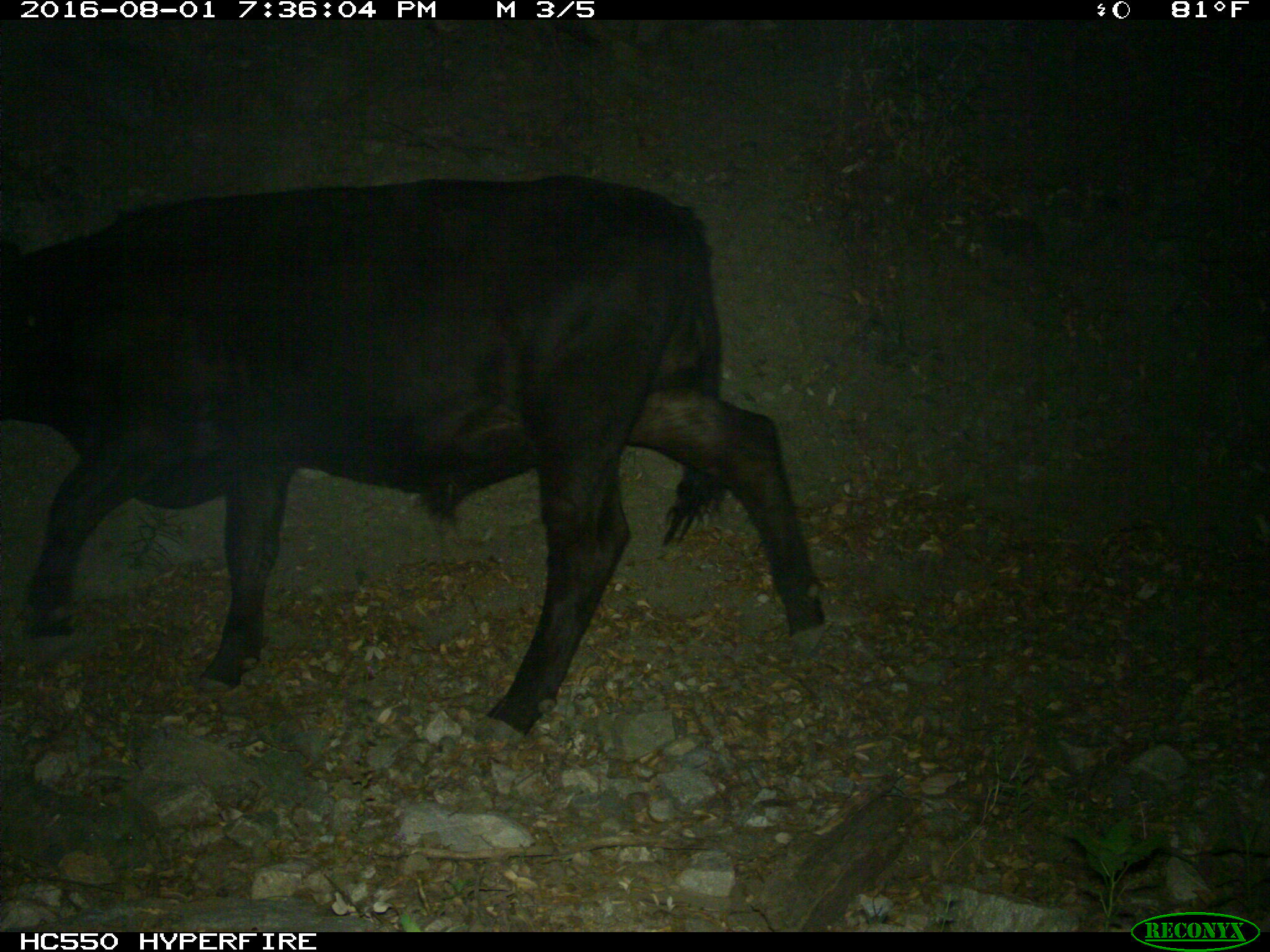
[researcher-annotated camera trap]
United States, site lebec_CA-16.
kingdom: Animalia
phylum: Chordata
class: Mammalia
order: Artiodactyla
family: Bovidae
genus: Bos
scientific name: Bos taurus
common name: domestic cow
Bos taurus (domestic cow).